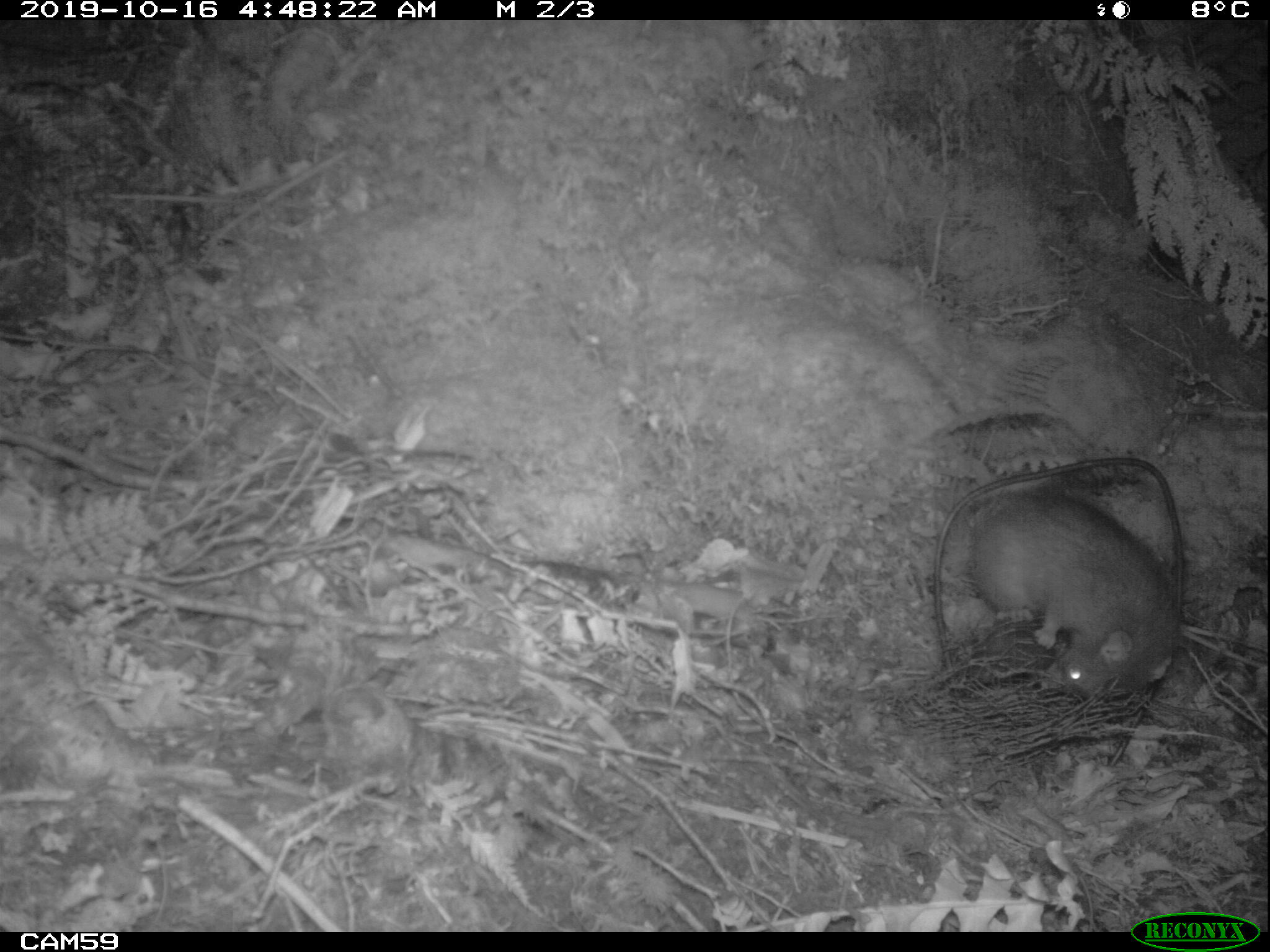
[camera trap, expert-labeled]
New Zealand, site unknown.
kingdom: Animalia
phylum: Chordata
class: Mammalia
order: Rodentia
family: Muridae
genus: Rattus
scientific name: Rattus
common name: rat